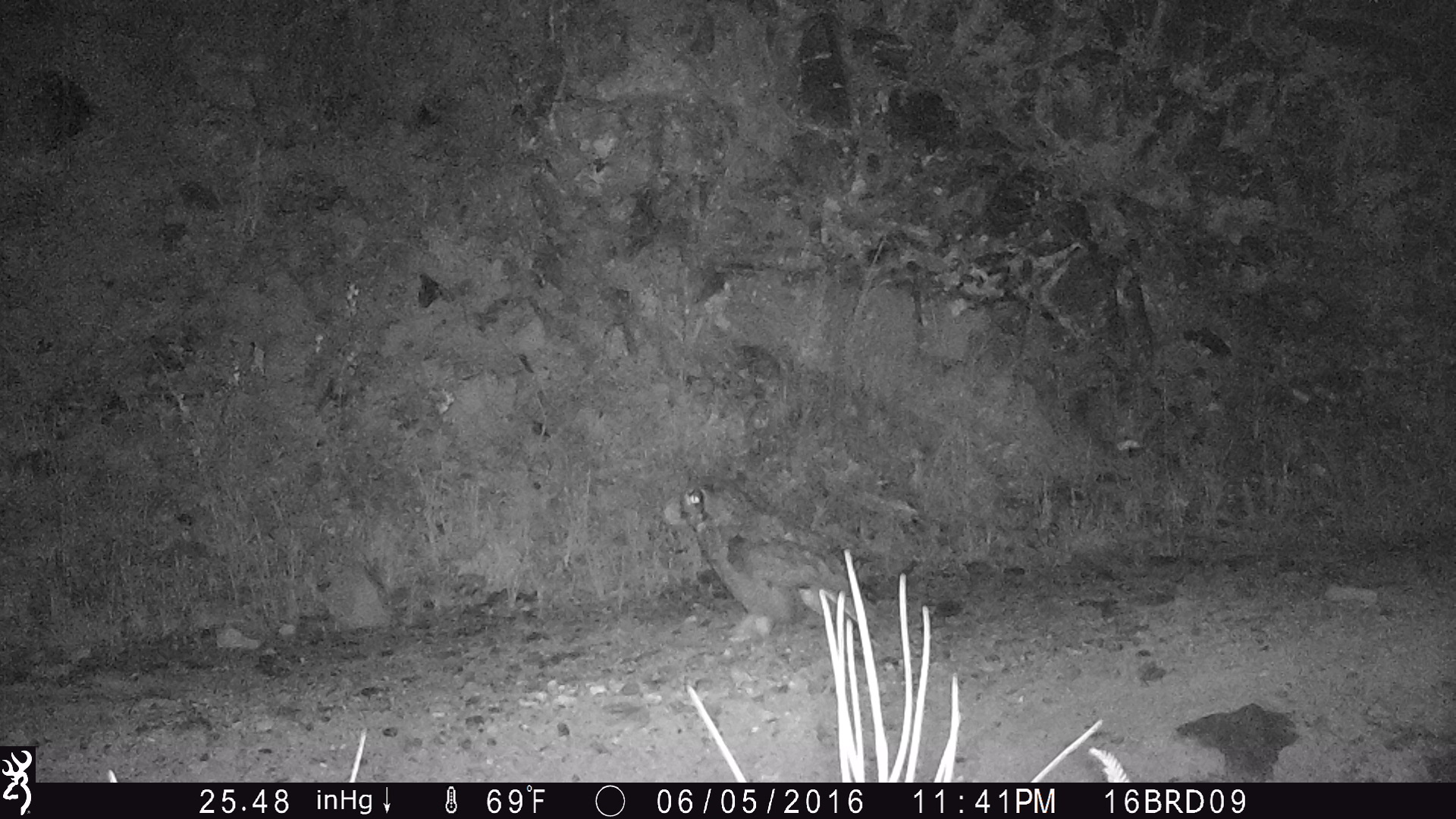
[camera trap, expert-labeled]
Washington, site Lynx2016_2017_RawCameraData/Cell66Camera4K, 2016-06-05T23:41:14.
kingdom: Animalia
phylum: Chordata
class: Aves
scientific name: Aves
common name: birds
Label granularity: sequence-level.